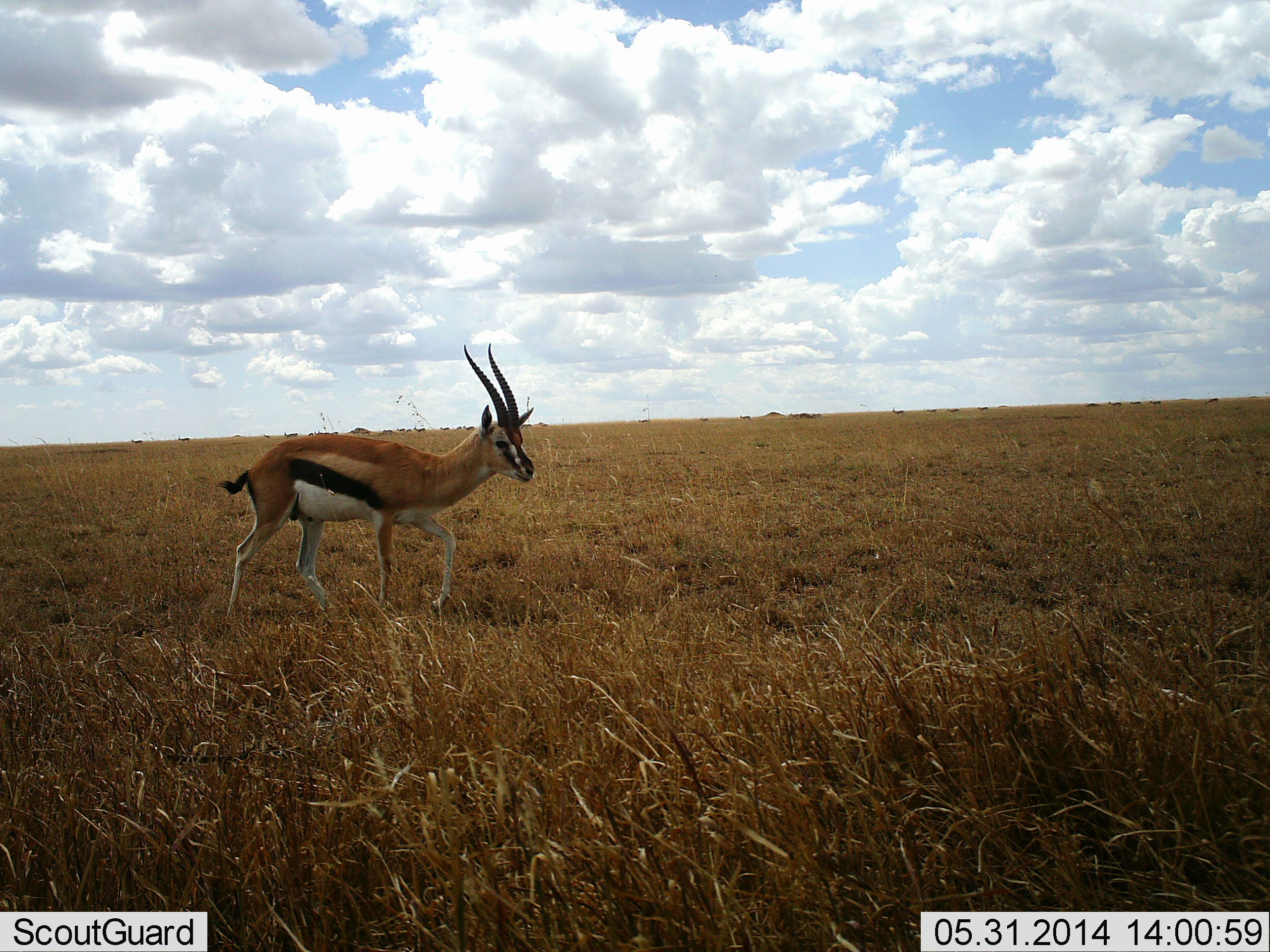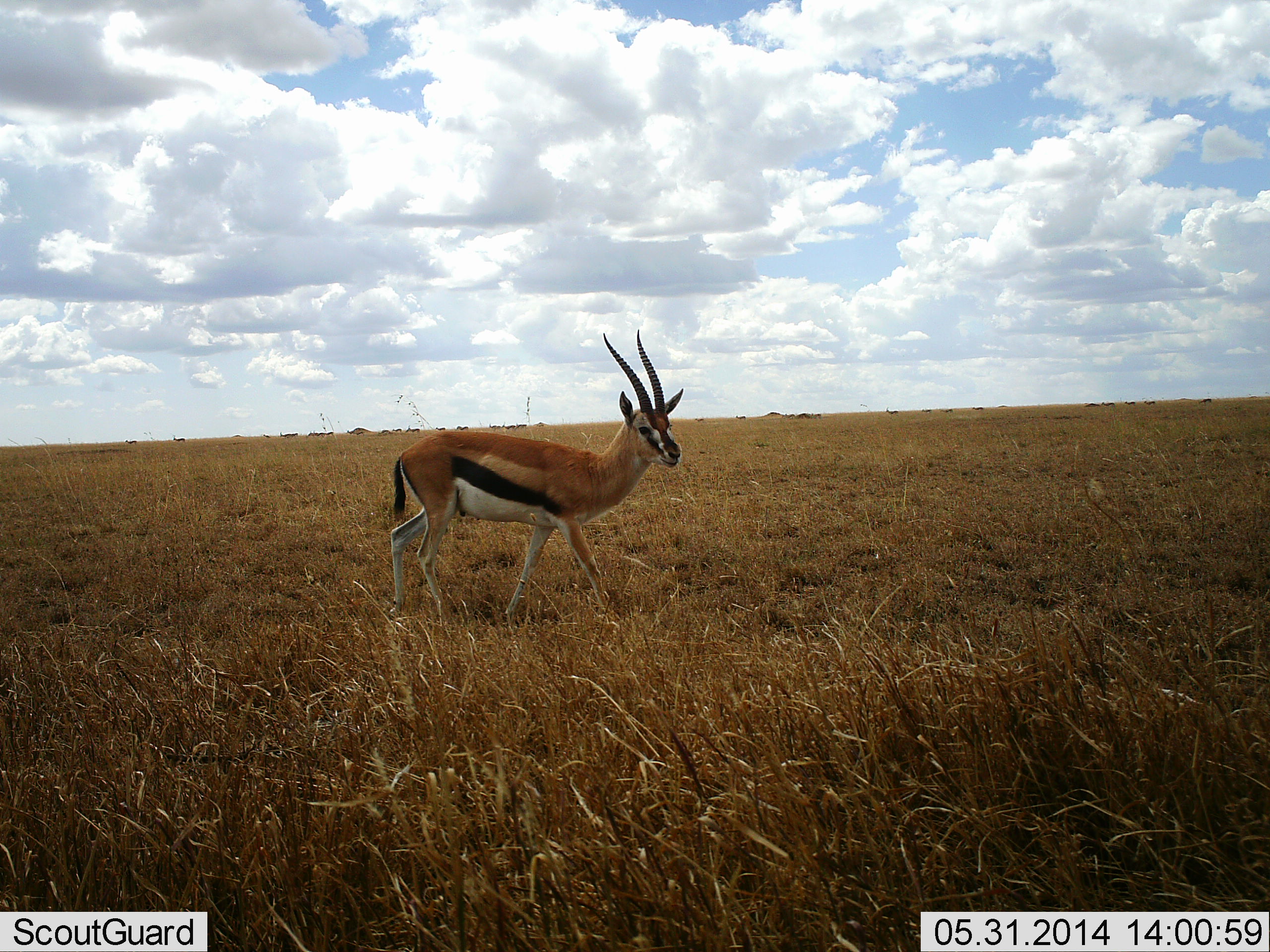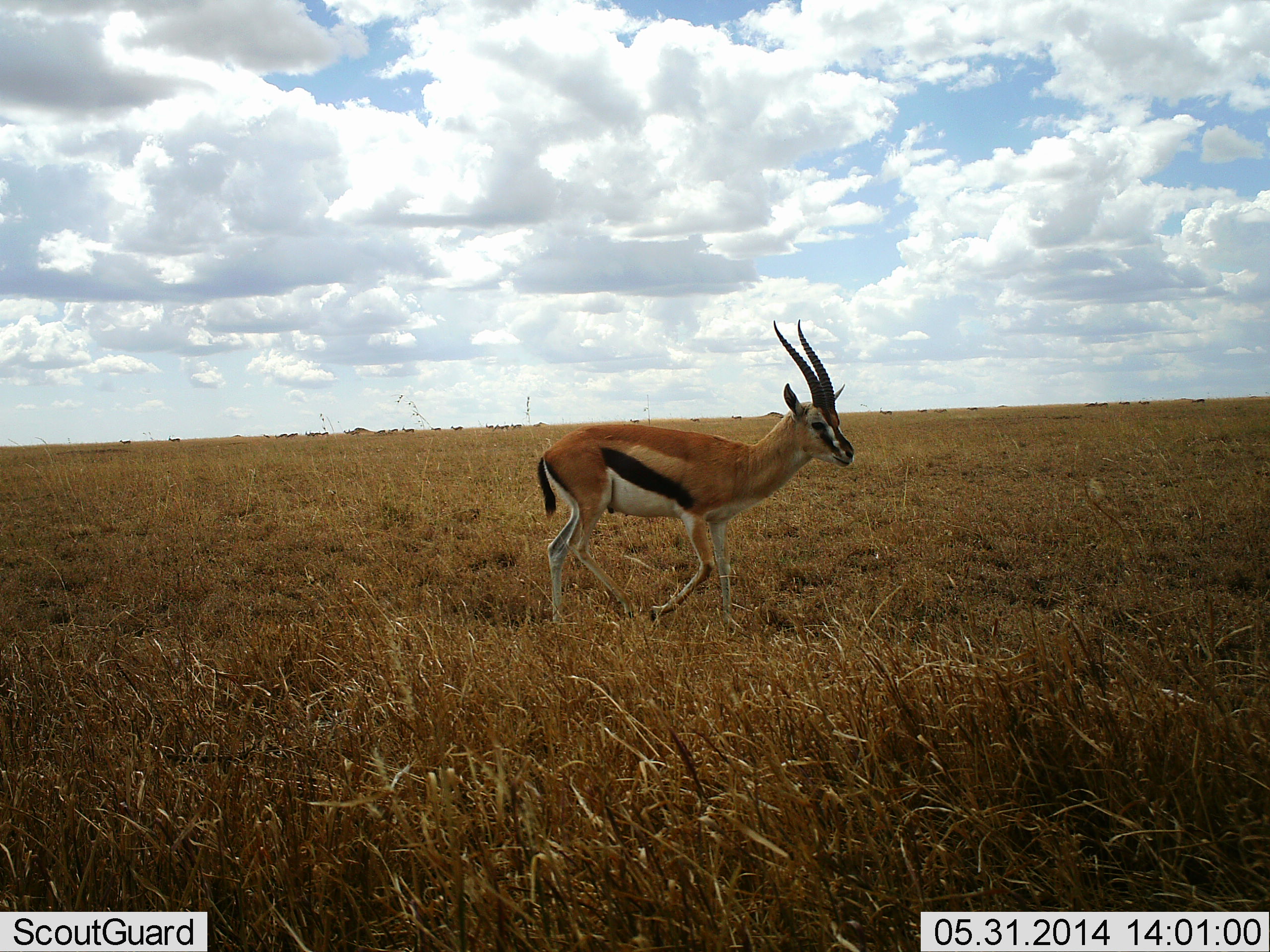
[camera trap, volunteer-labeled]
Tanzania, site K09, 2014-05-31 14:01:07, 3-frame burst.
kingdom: Animalia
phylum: Chordata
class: Mammalia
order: Artiodactyla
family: Bovidae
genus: Eudorcas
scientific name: Eudorcas thomsonii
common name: thomson's gazelle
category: gazellethomsons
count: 1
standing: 9%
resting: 0%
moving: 91%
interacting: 0%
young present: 0%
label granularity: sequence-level